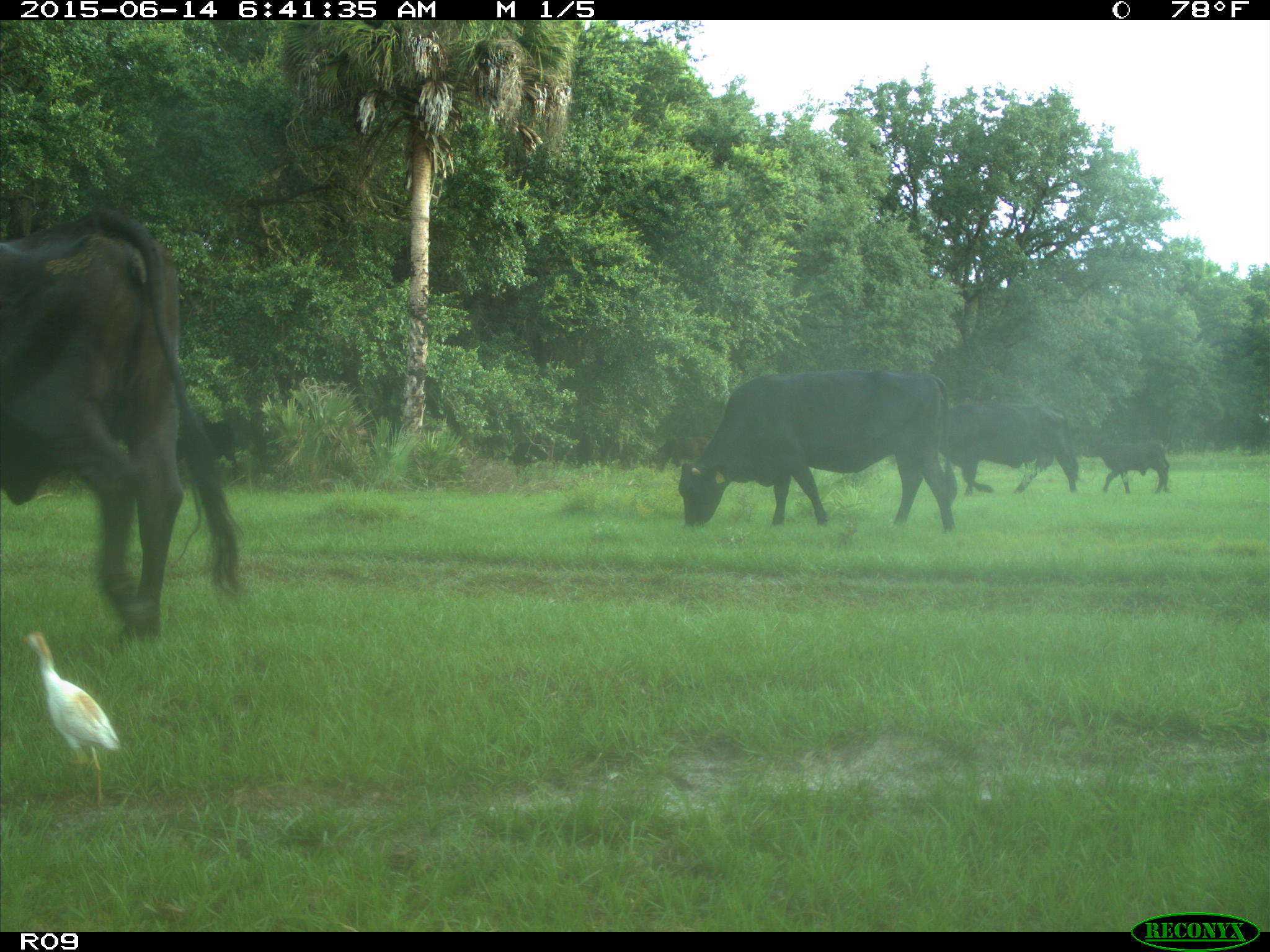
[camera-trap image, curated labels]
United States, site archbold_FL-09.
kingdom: Animalia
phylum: Chordata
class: Mammalia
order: Artiodactyla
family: Bovidae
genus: Bos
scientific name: Bos taurus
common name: domestic cow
Bos taurus (domestic cow).